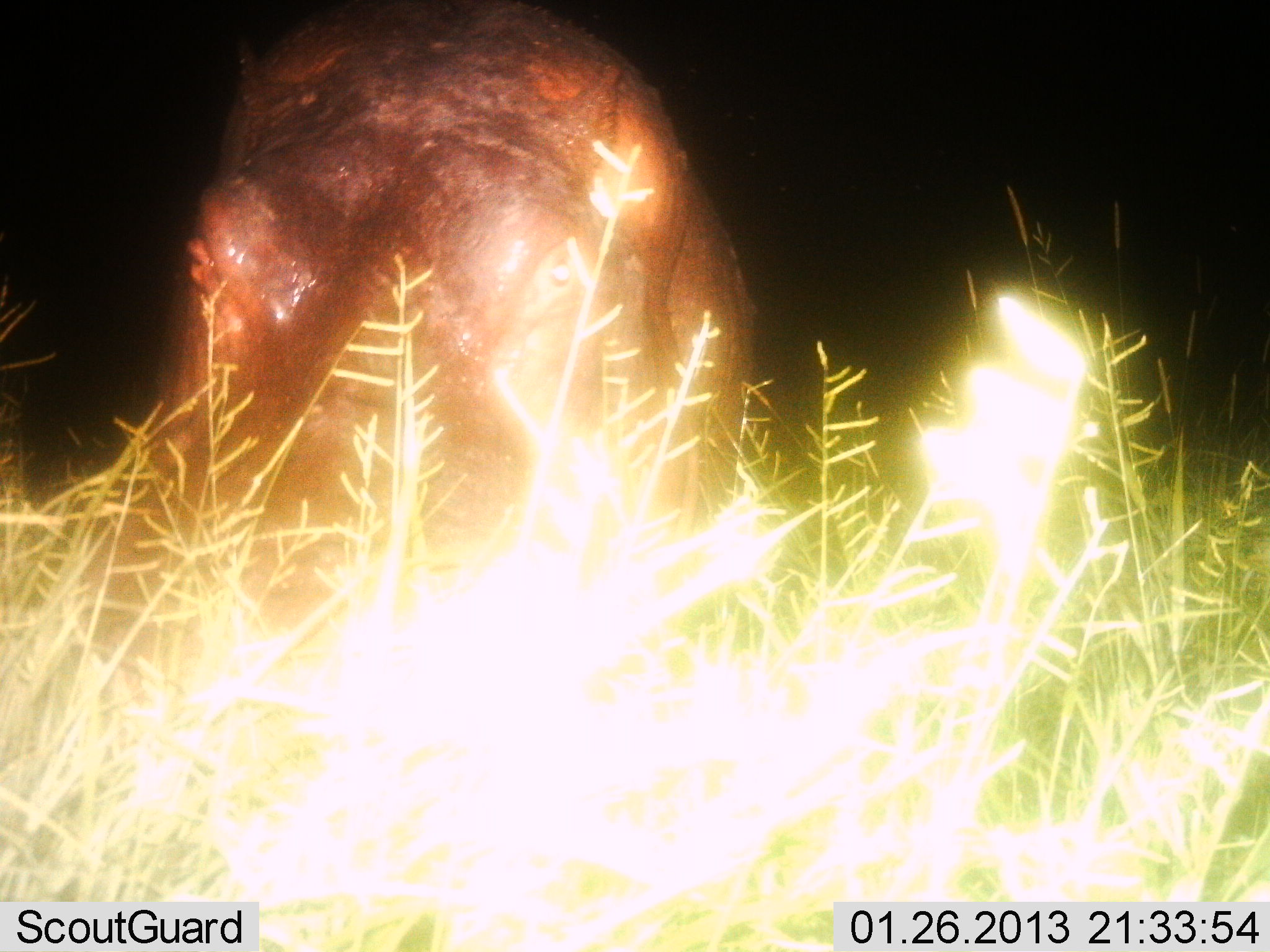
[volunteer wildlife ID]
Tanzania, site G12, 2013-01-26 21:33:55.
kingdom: Animalia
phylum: Chordata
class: Mammalia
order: Artiodactyla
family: Hippopotamidae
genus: Hippopotamus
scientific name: Hippopotamus amphibius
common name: hippopotamus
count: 1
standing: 61%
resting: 9%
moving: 3%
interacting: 0%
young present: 0%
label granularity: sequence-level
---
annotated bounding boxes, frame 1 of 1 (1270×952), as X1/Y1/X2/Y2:
animal: 88/3/755/684